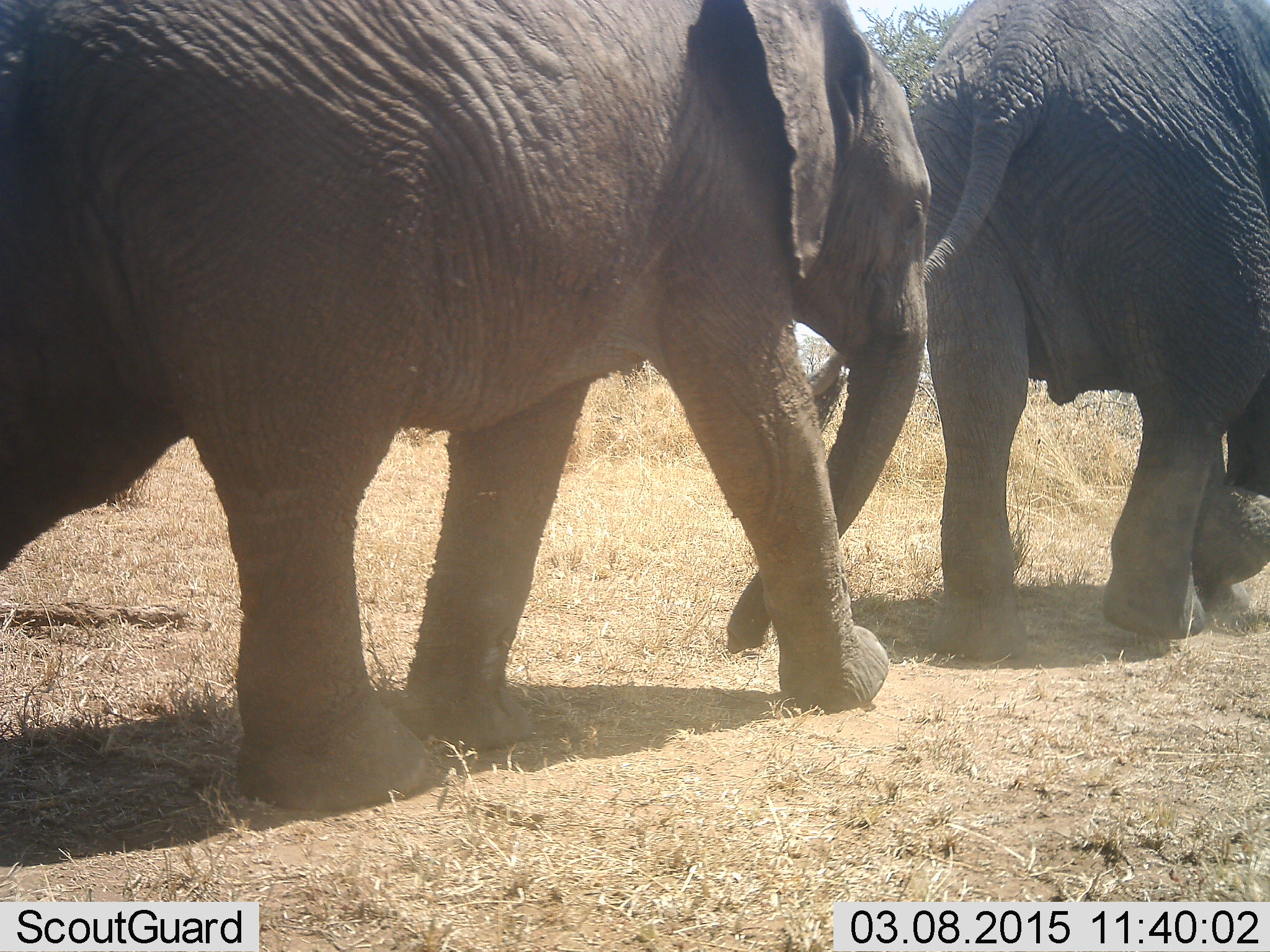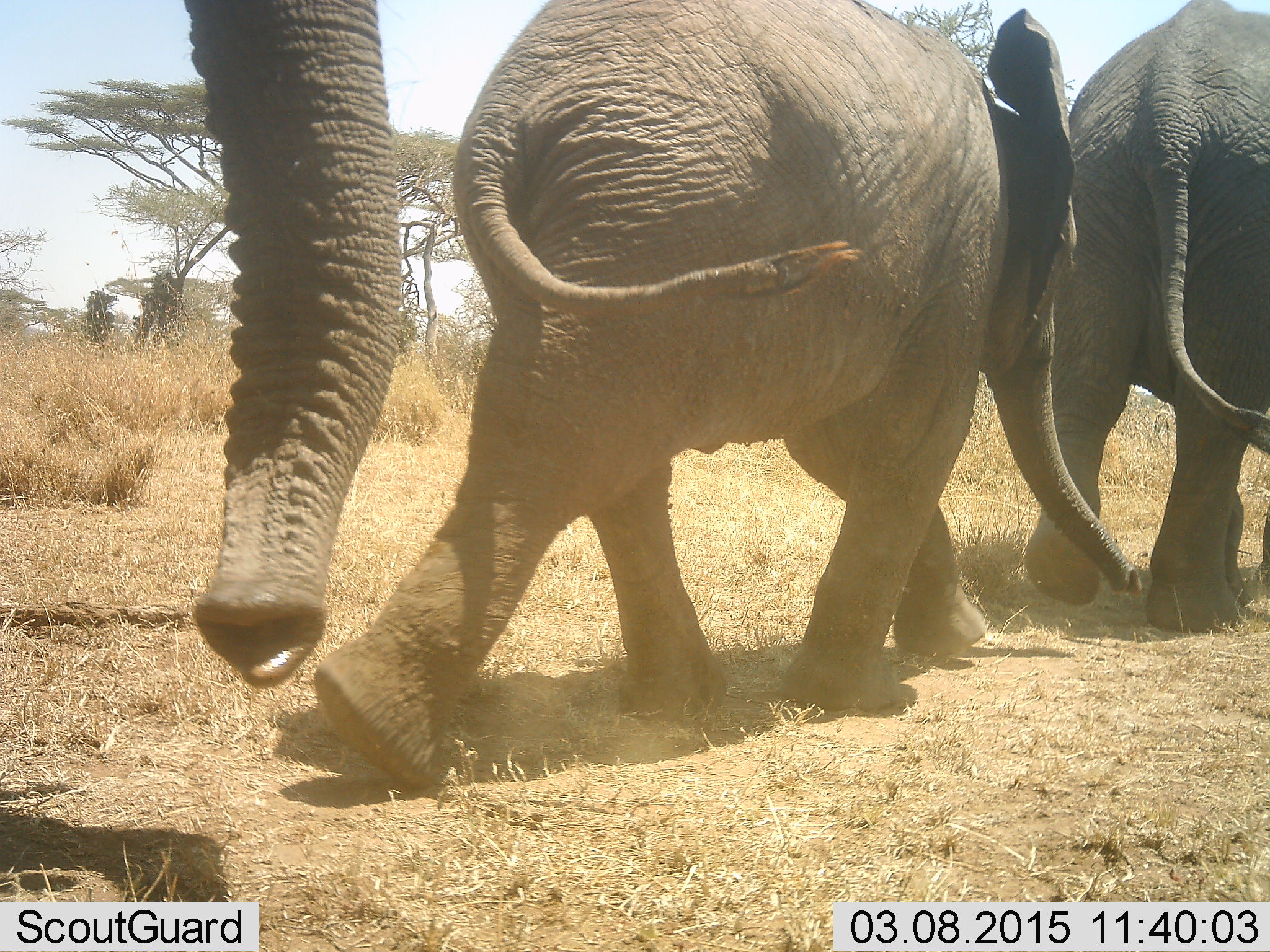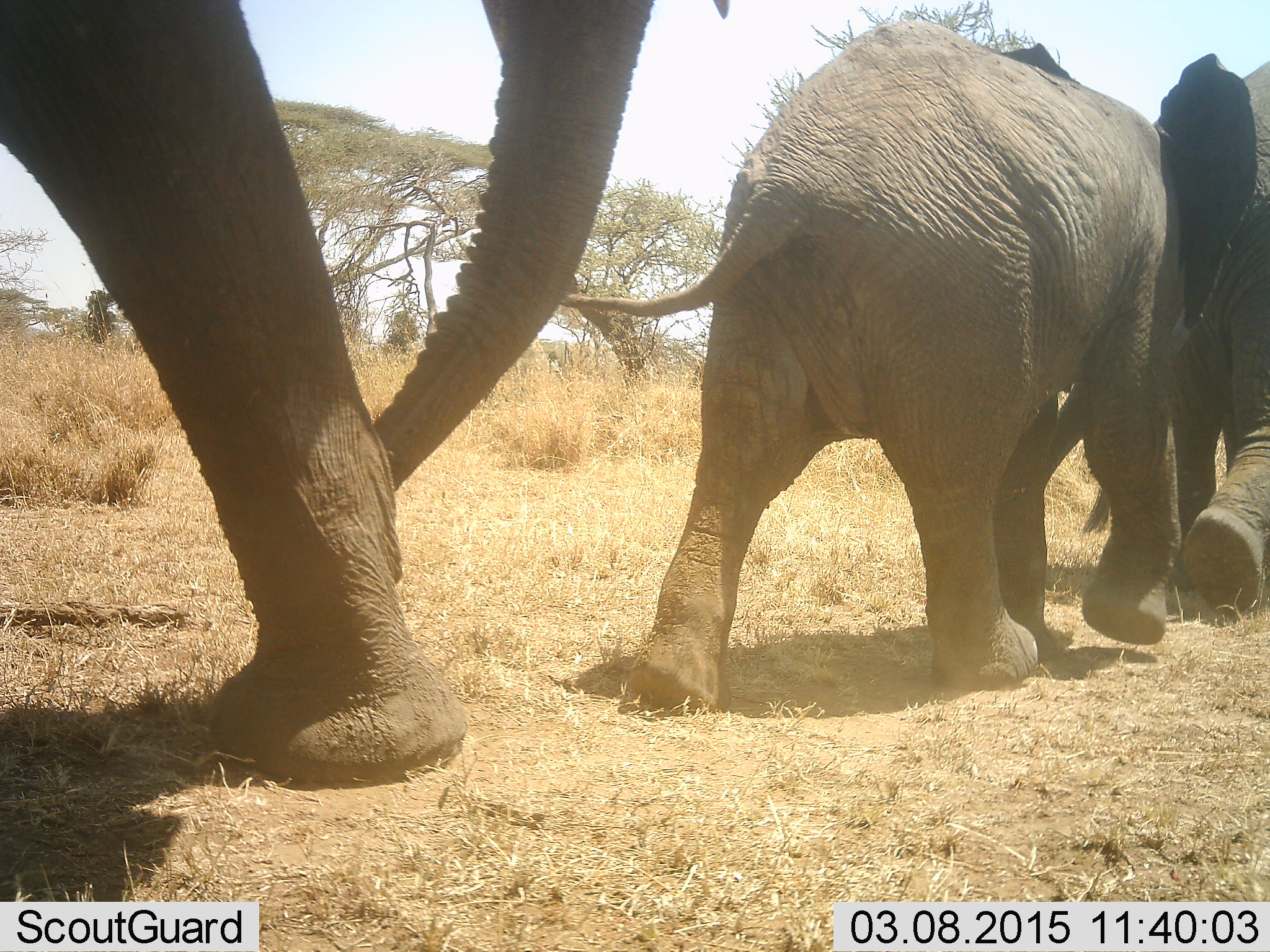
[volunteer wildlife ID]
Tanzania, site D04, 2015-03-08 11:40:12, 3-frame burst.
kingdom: Animalia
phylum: Chordata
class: Mammalia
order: Proboscidea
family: Elephantidae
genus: Loxodonta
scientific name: Loxodonta africana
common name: african bush elephant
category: elephant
Elephant (african bush elephant) (Loxodonta africana), count 3. Behavior (volunteer vote fractions): standing 10%, resting 0%, moving 100%, interacting 0%. Young present (vote fraction): 60%. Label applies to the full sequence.